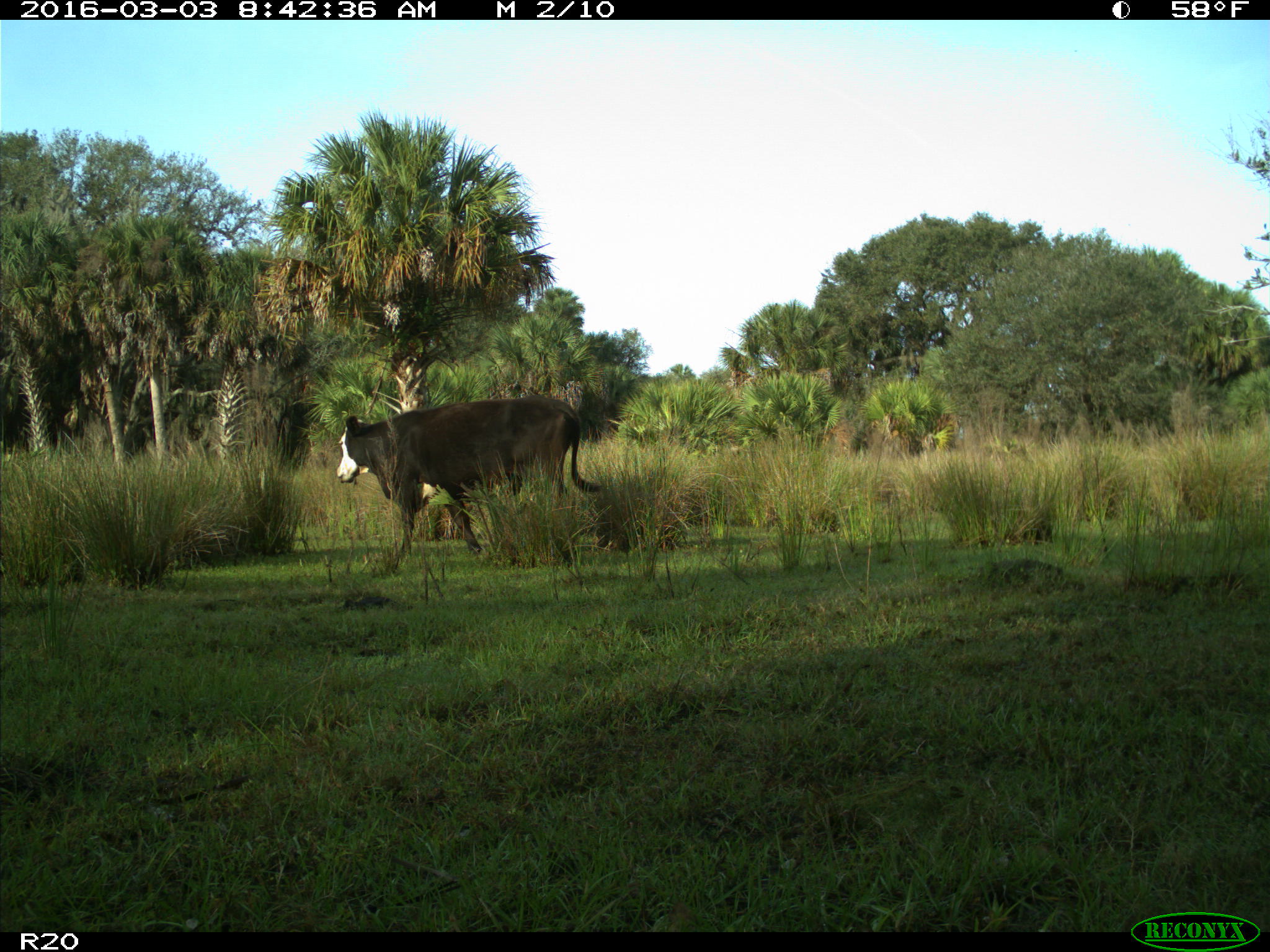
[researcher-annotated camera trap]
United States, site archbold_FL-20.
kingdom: Animalia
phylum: Chordata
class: Mammalia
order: Artiodactyla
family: Bovidae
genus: Bos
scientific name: Bos taurus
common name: domestic cow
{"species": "Bos taurus (domestic cow)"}